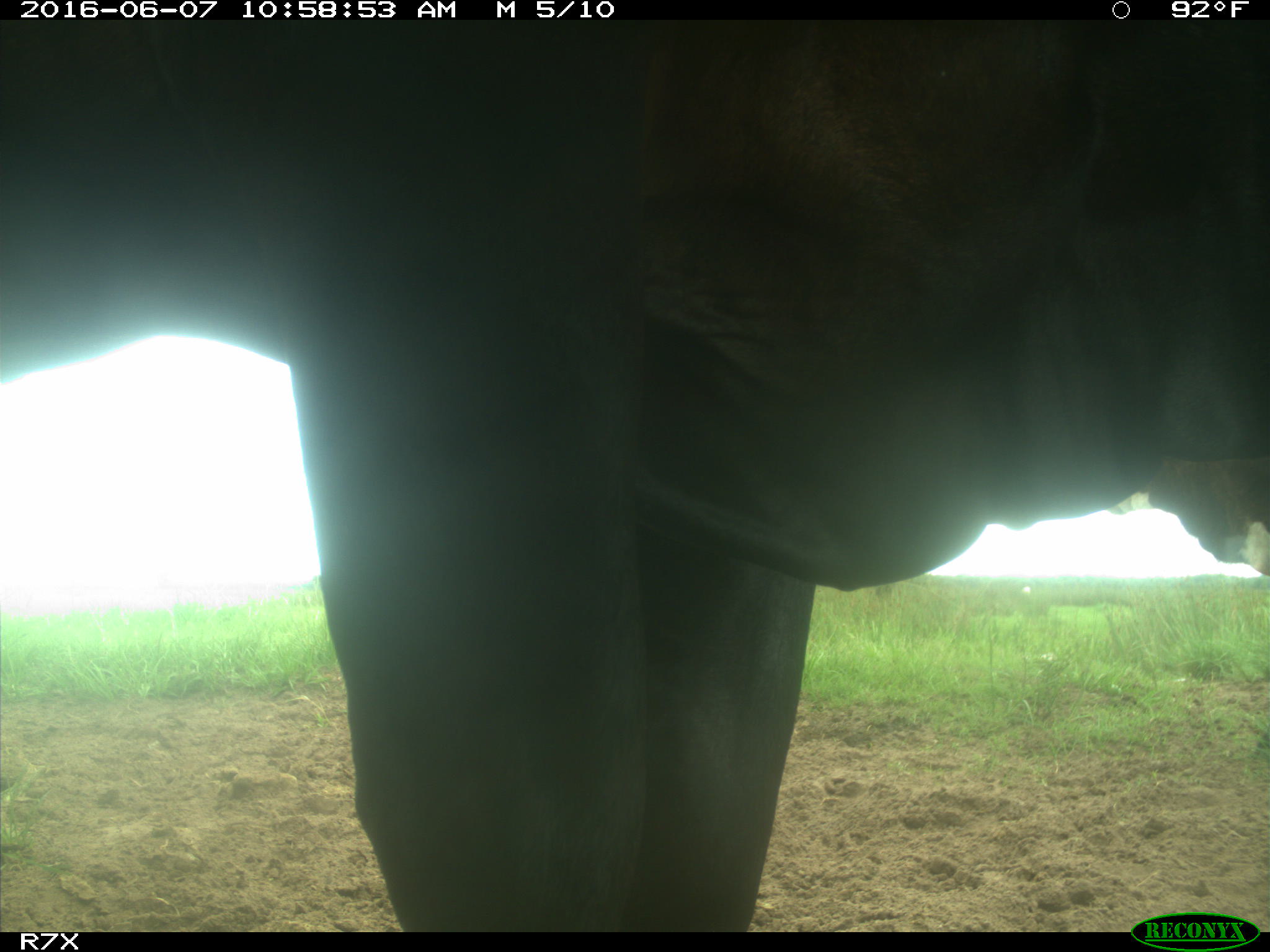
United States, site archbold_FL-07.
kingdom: Animalia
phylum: Chordata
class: Mammalia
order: Artiodactyla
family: Bovidae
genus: Bos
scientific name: Bos taurus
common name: domestic cow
Bos taurus (domestic cow).